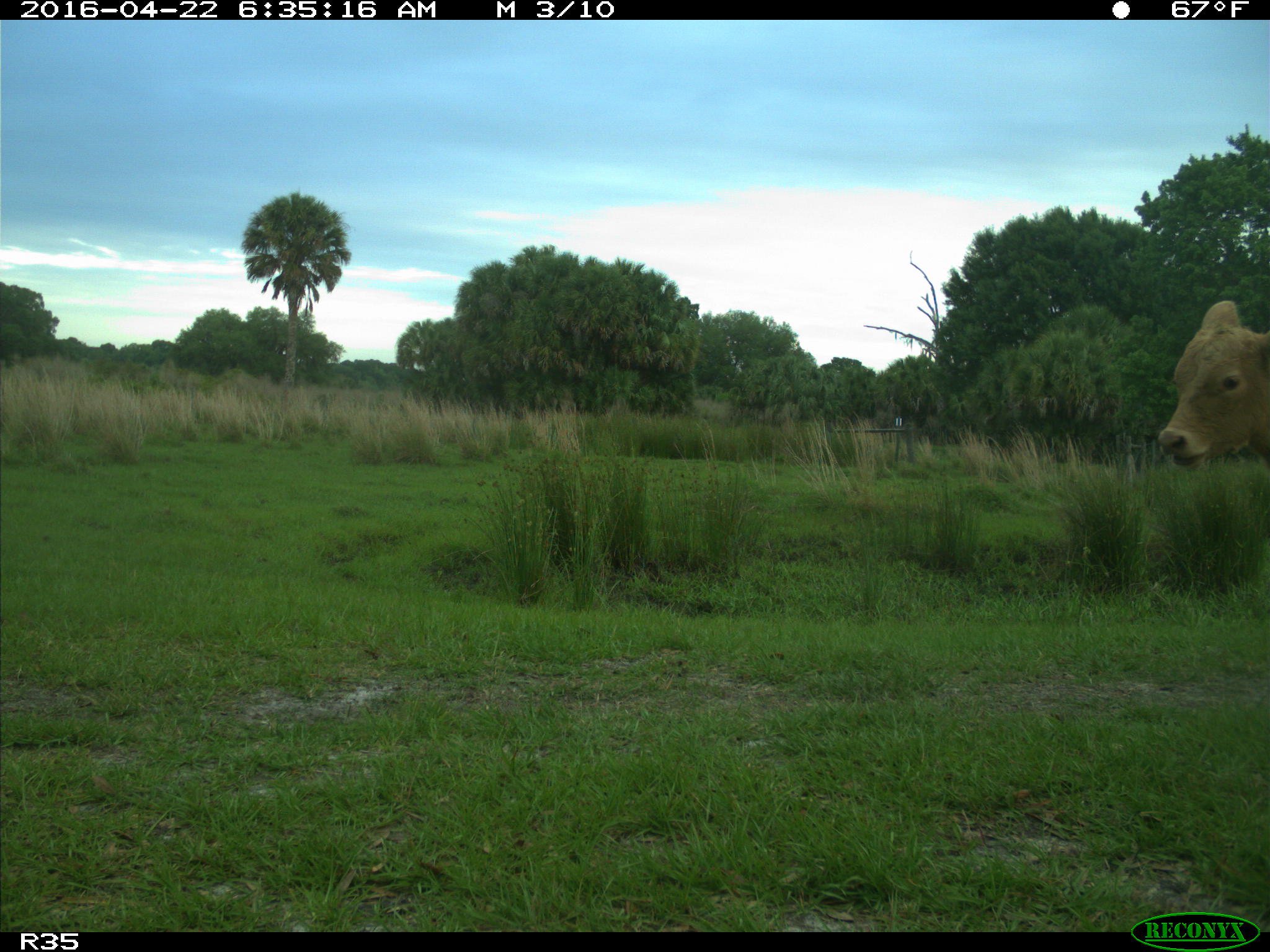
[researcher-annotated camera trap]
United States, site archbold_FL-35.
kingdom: Animalia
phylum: Chordata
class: Mammalia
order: Artiodactyla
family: Bovidae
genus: Bos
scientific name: Bos taurus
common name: domestic cow